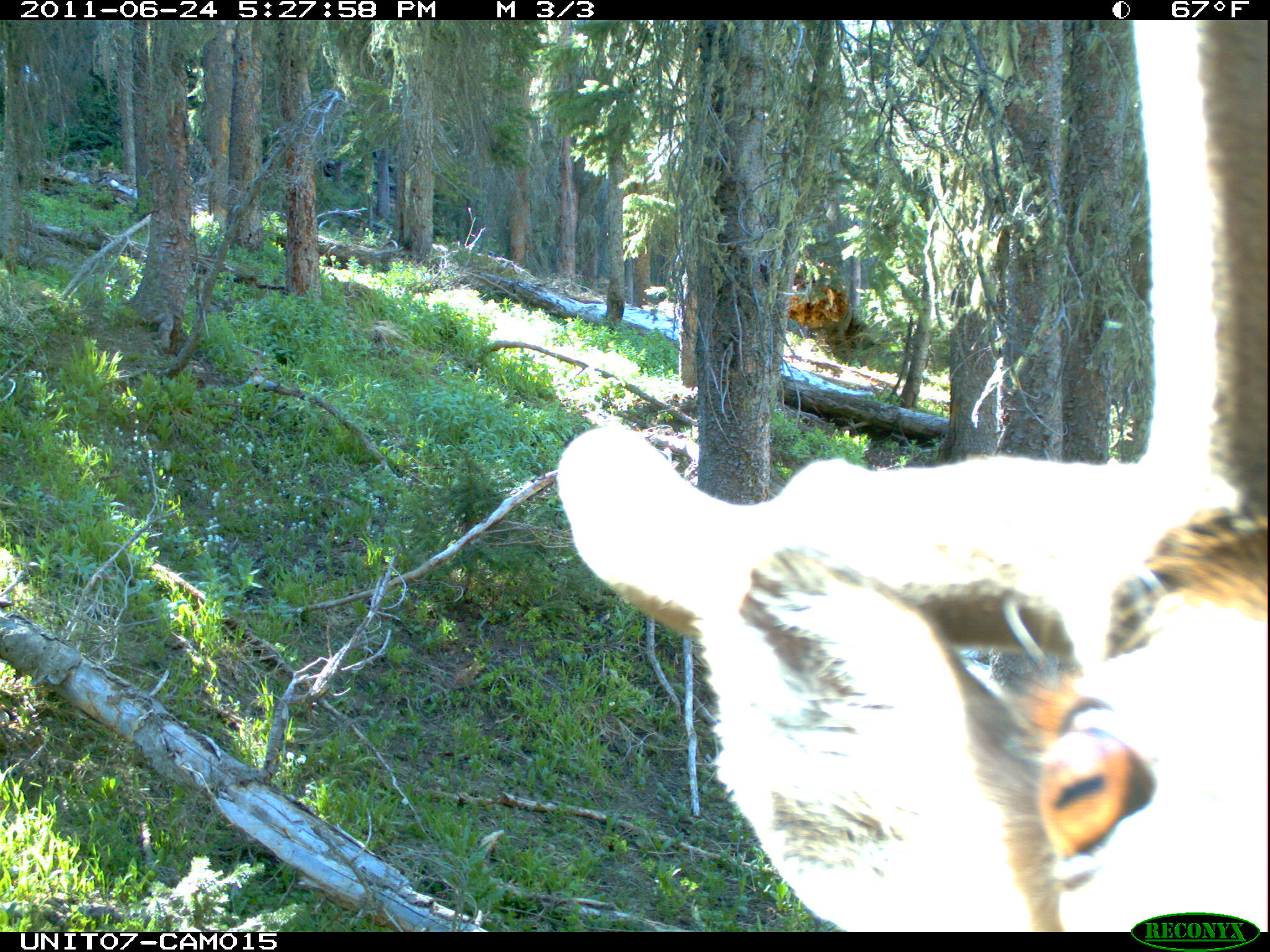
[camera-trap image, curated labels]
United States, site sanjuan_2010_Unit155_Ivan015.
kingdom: Animalia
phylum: Chordata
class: Mammalia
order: Artiodactyla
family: Cervidae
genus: Cervus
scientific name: Cervus elaphus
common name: red deer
Cervus elaphus (red deer).